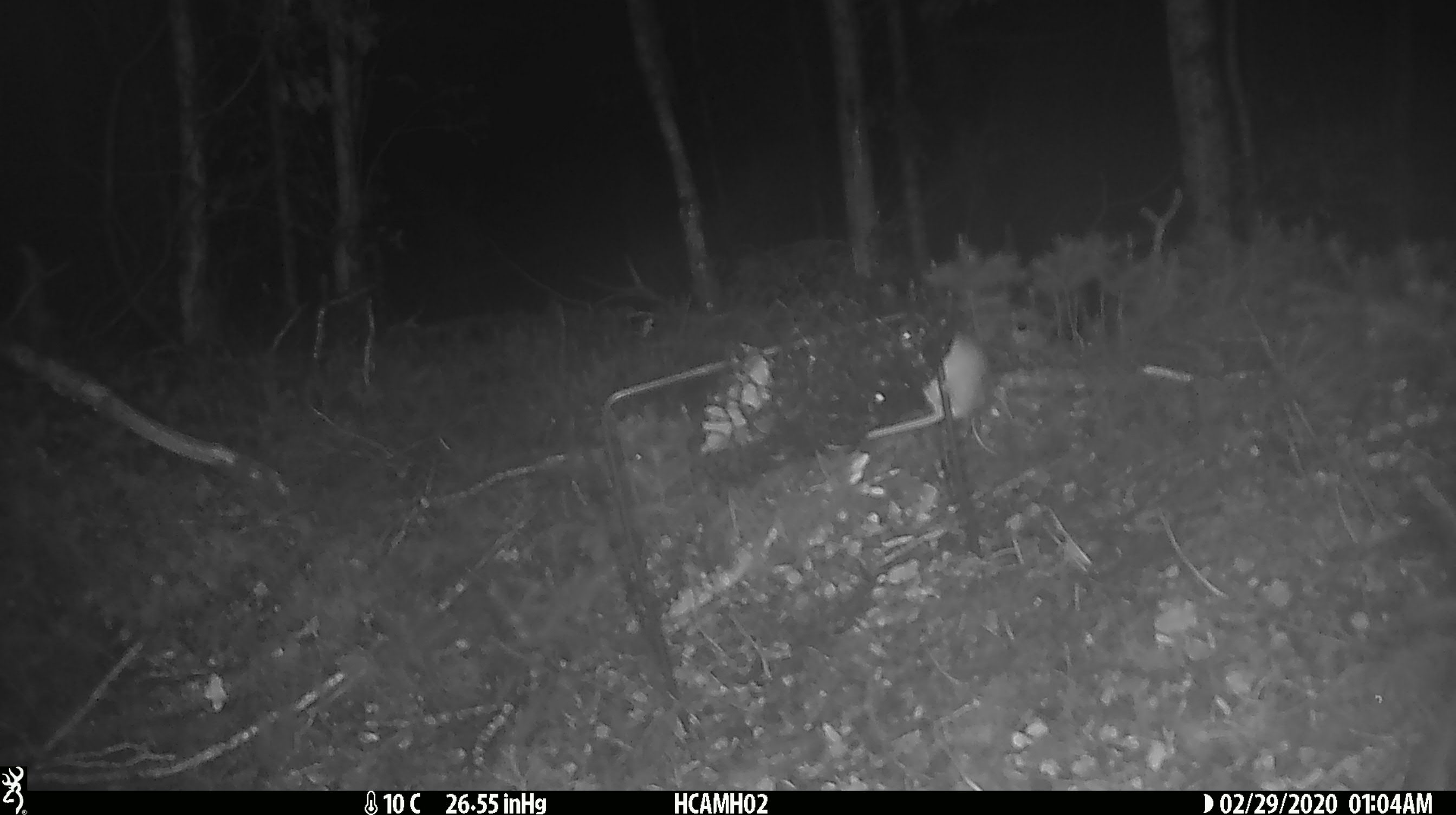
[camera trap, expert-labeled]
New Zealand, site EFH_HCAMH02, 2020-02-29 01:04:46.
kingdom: Animalia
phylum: Chordata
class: Mammalia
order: Rodentia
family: Muridae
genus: Mus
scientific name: Mus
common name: mouse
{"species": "mouse (Mus)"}